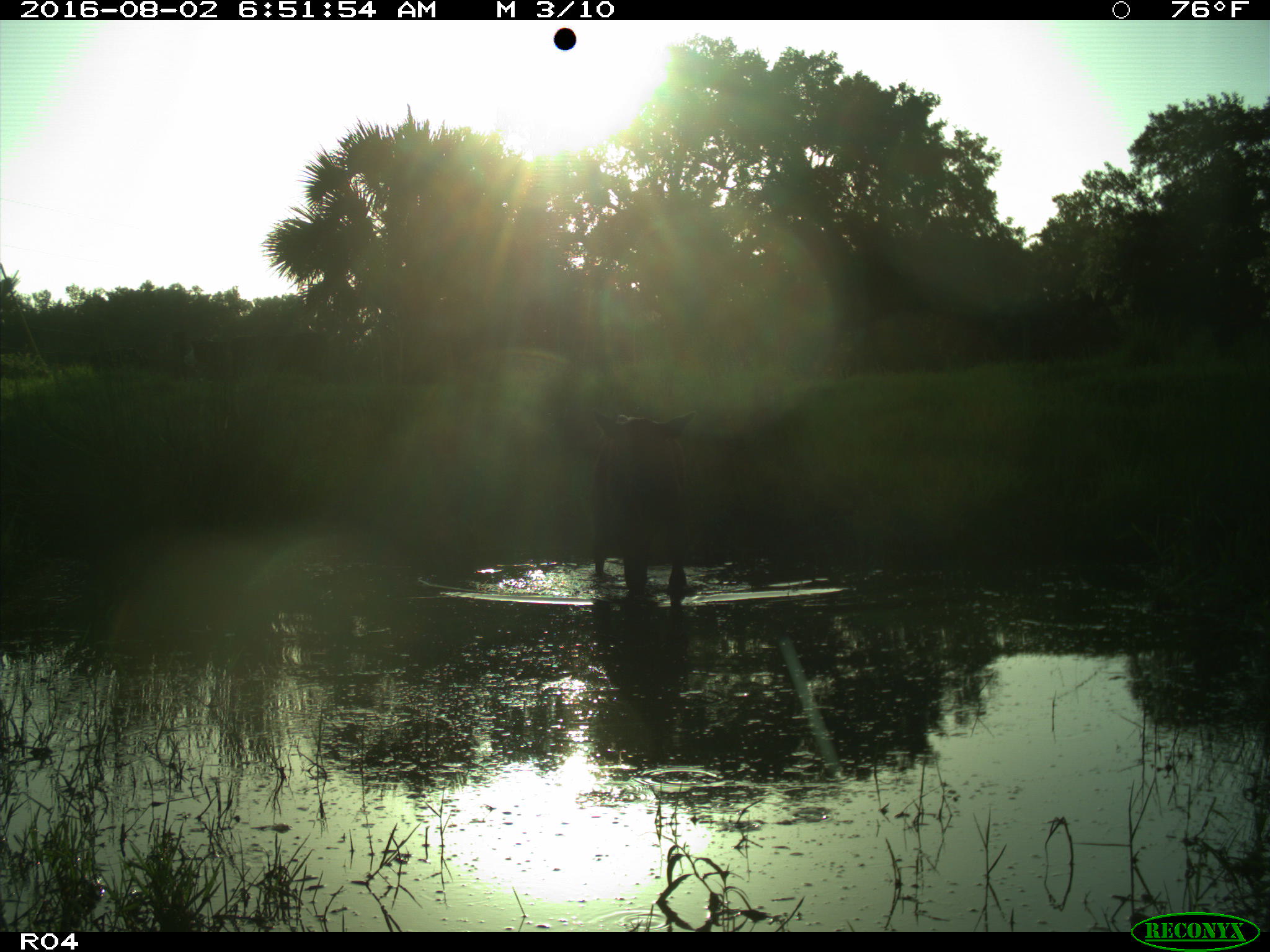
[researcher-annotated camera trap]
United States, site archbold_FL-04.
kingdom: Animalia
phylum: Chordata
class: Mammalia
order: Artiodactyla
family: Bovidae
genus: Bos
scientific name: Bos taurus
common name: domestic cow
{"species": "Bos taurus (domestic cow)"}